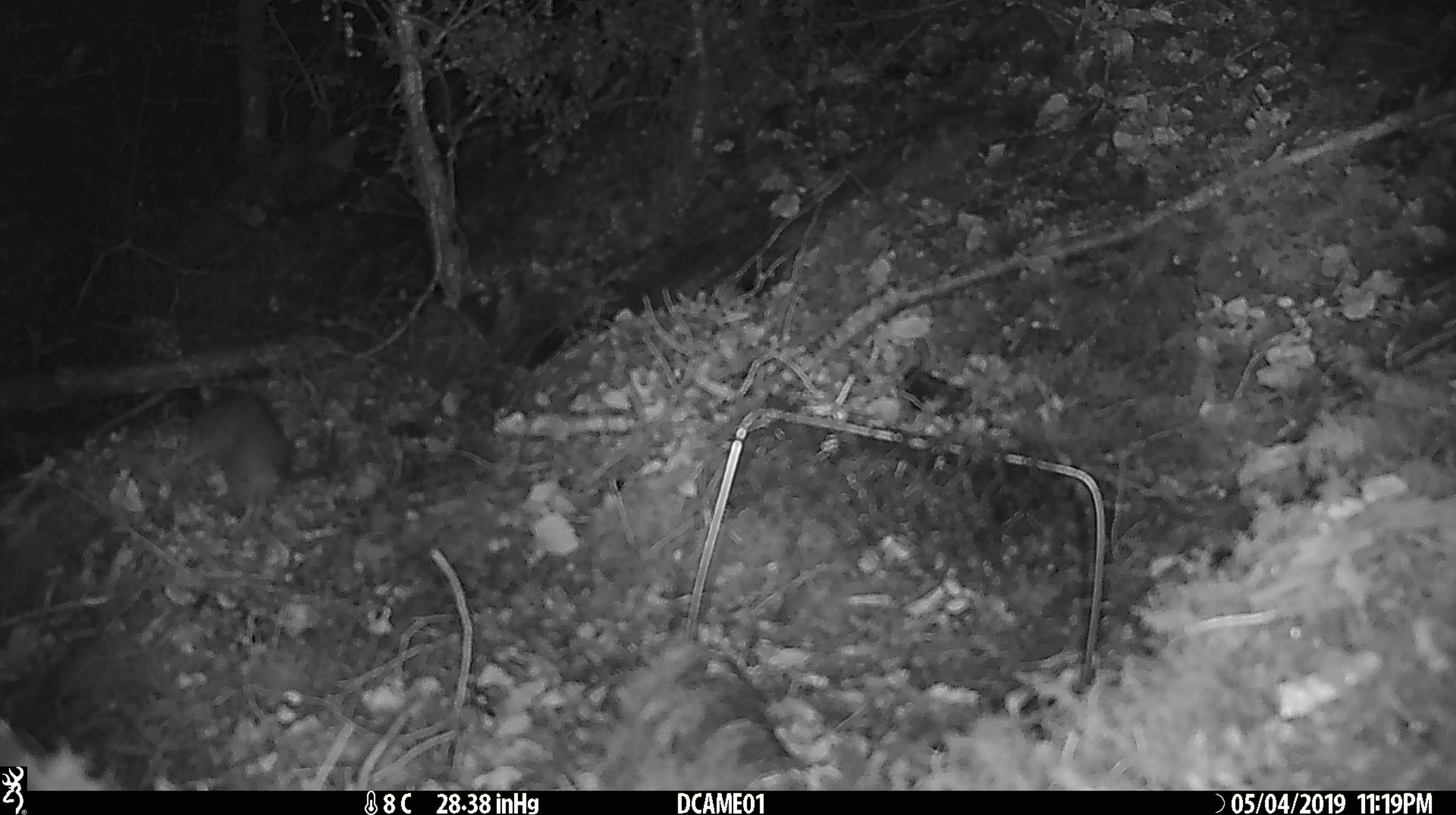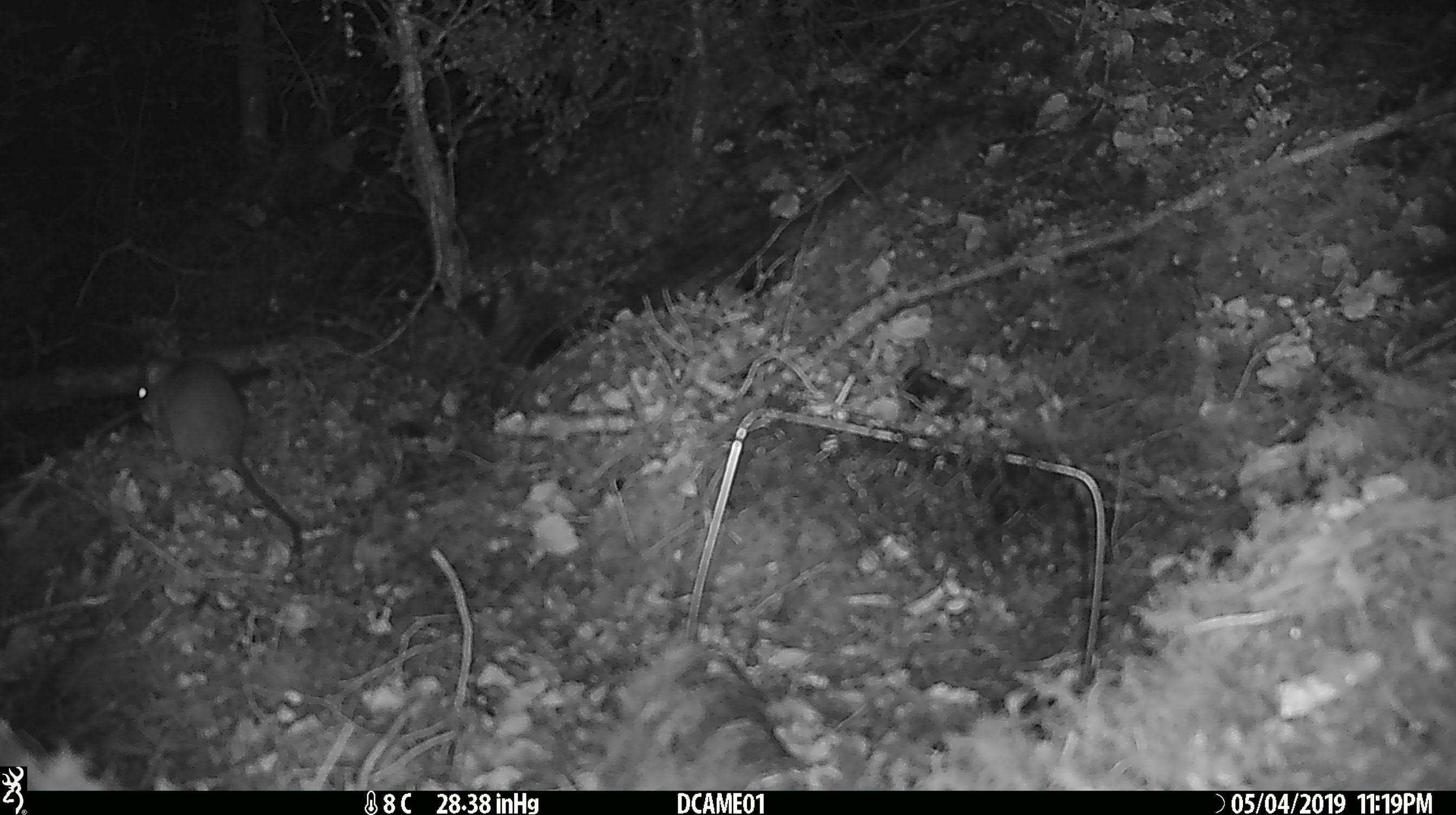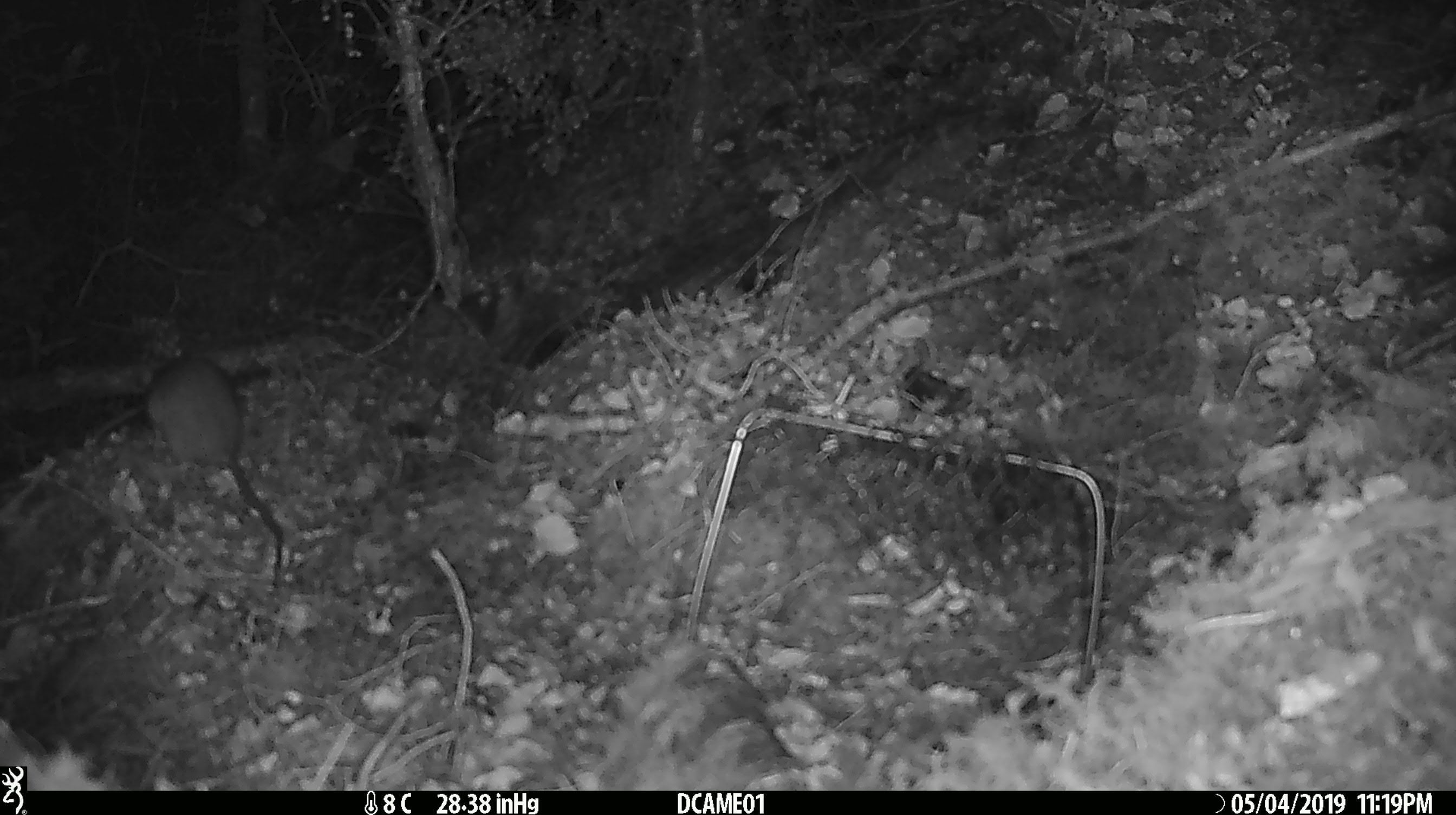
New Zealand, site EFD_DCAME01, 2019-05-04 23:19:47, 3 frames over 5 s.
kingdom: Animalia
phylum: Chordata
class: Mammalia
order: Rodentia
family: Muridae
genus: Rattus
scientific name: Rattus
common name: rat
Rat (Rattus).